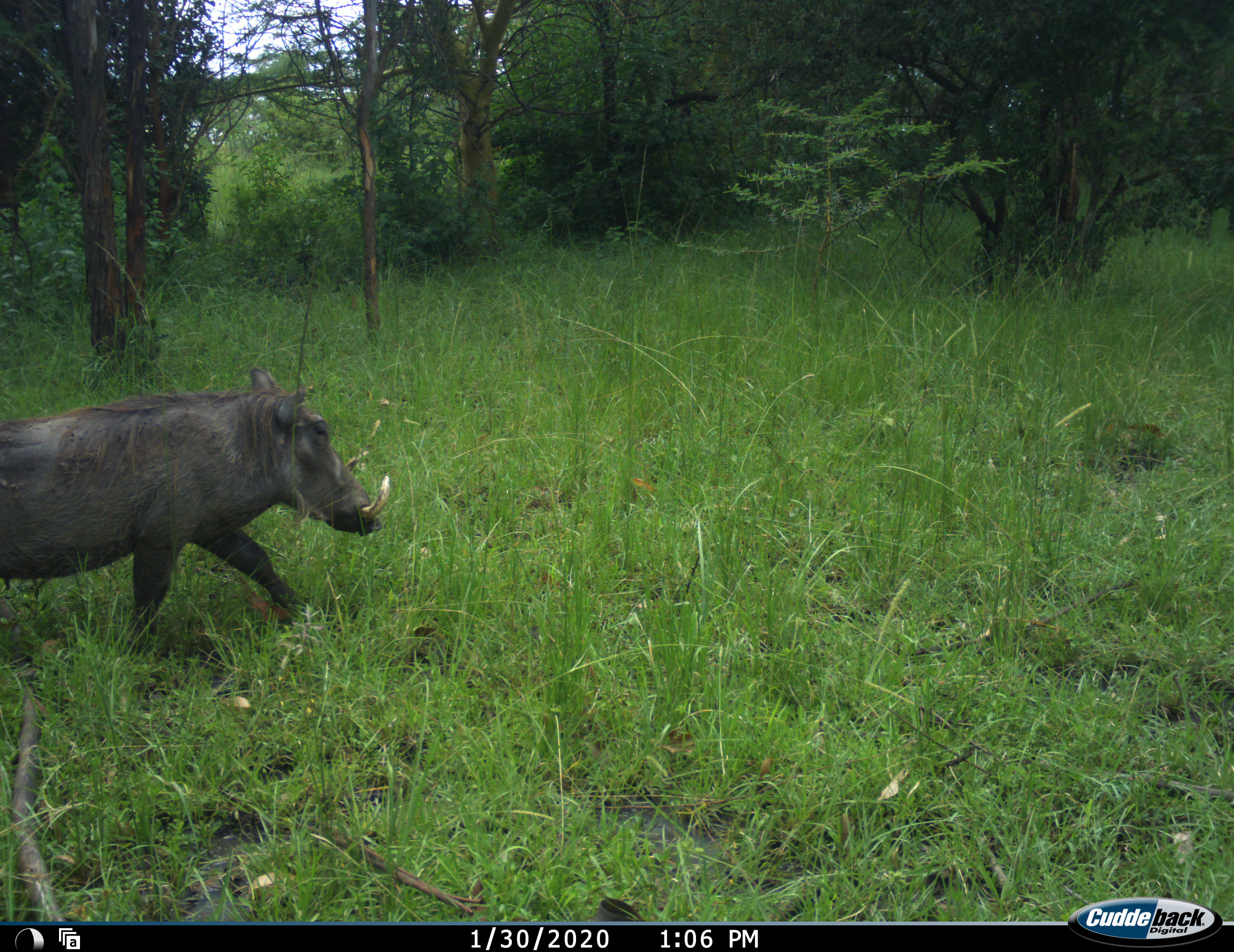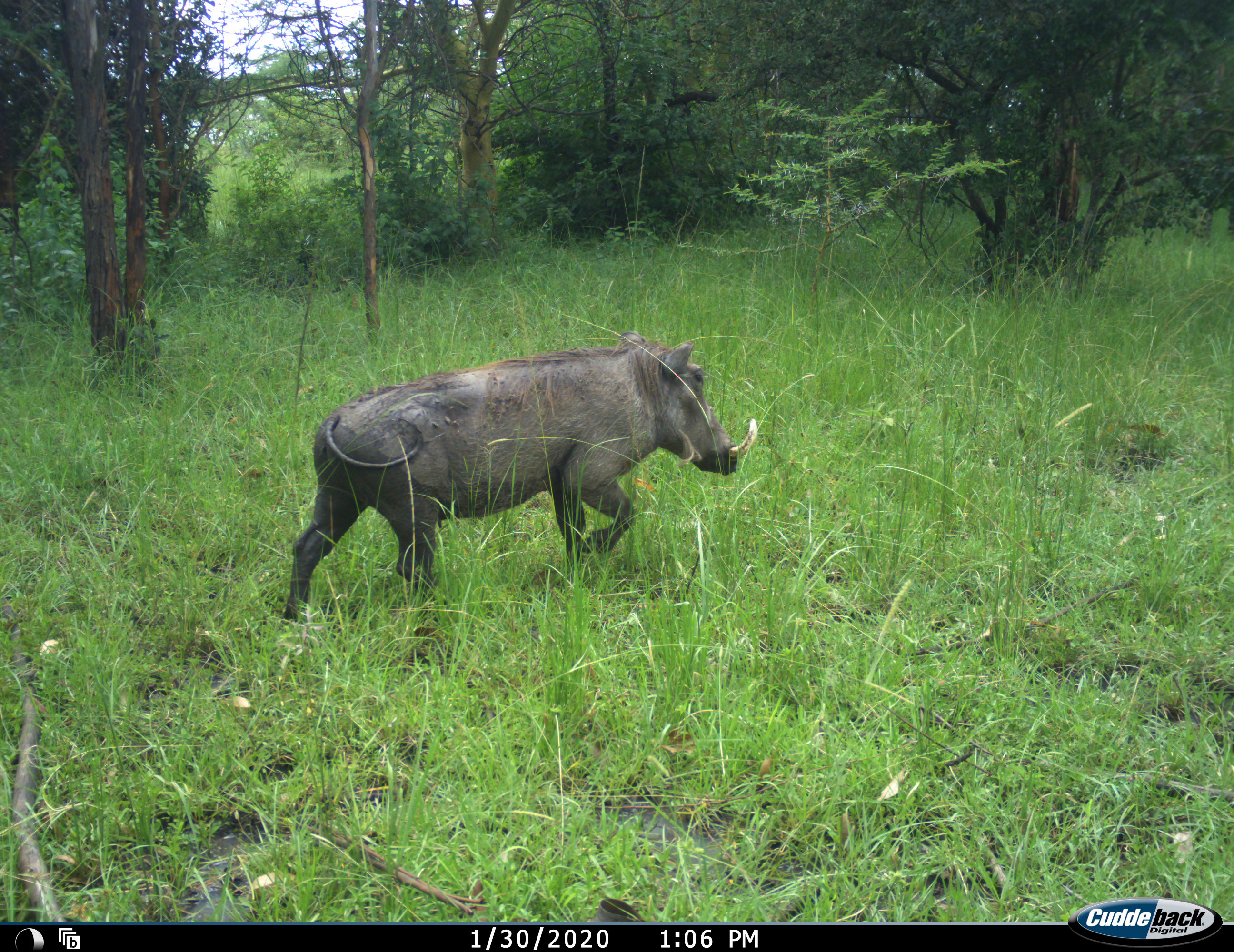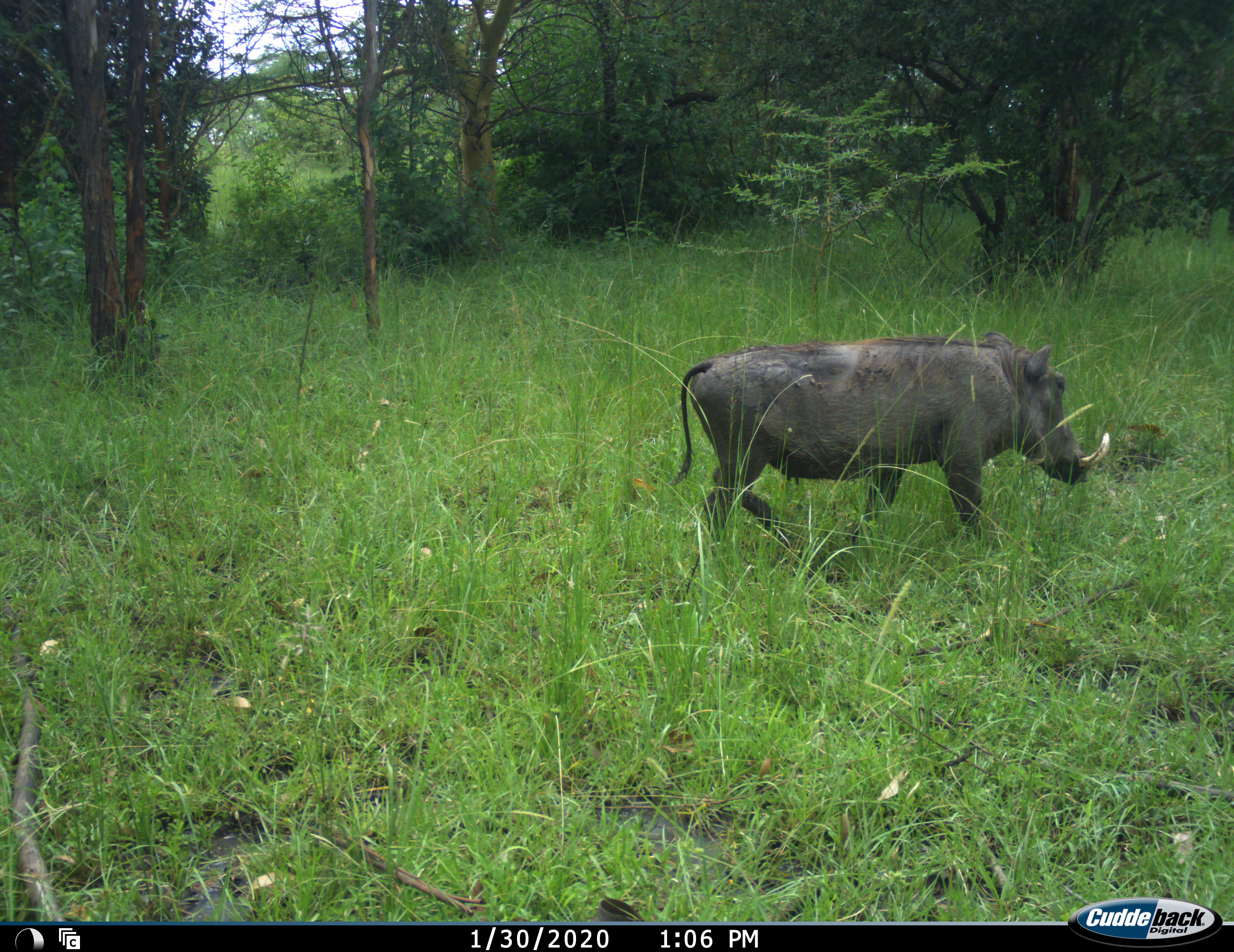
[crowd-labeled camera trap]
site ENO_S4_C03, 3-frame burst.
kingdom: Animalia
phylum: Chordata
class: Mammalia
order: Artiodactyla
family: Suidae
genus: Phacochoerus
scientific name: Phacochoerus africanus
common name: warthog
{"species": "warthog (Phacochoerus africanus)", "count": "1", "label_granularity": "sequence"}